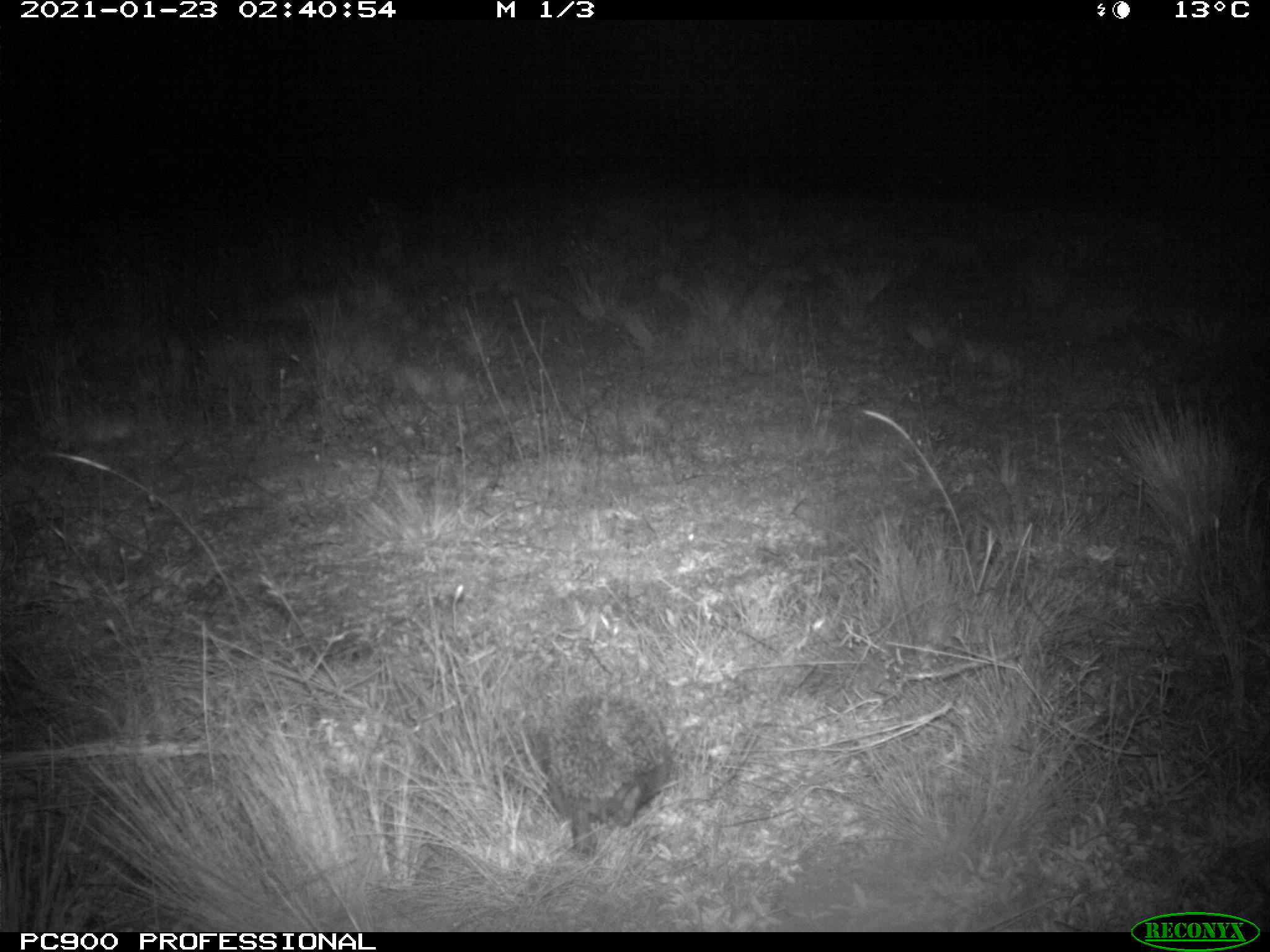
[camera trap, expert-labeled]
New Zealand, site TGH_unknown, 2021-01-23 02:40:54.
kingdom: Animalia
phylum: Chordata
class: Mammalia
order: Eulipotyphla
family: Erinaceidae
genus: Erinaceus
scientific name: Erinaceus europaeus europaeus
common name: european hedgehog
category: hedgehog